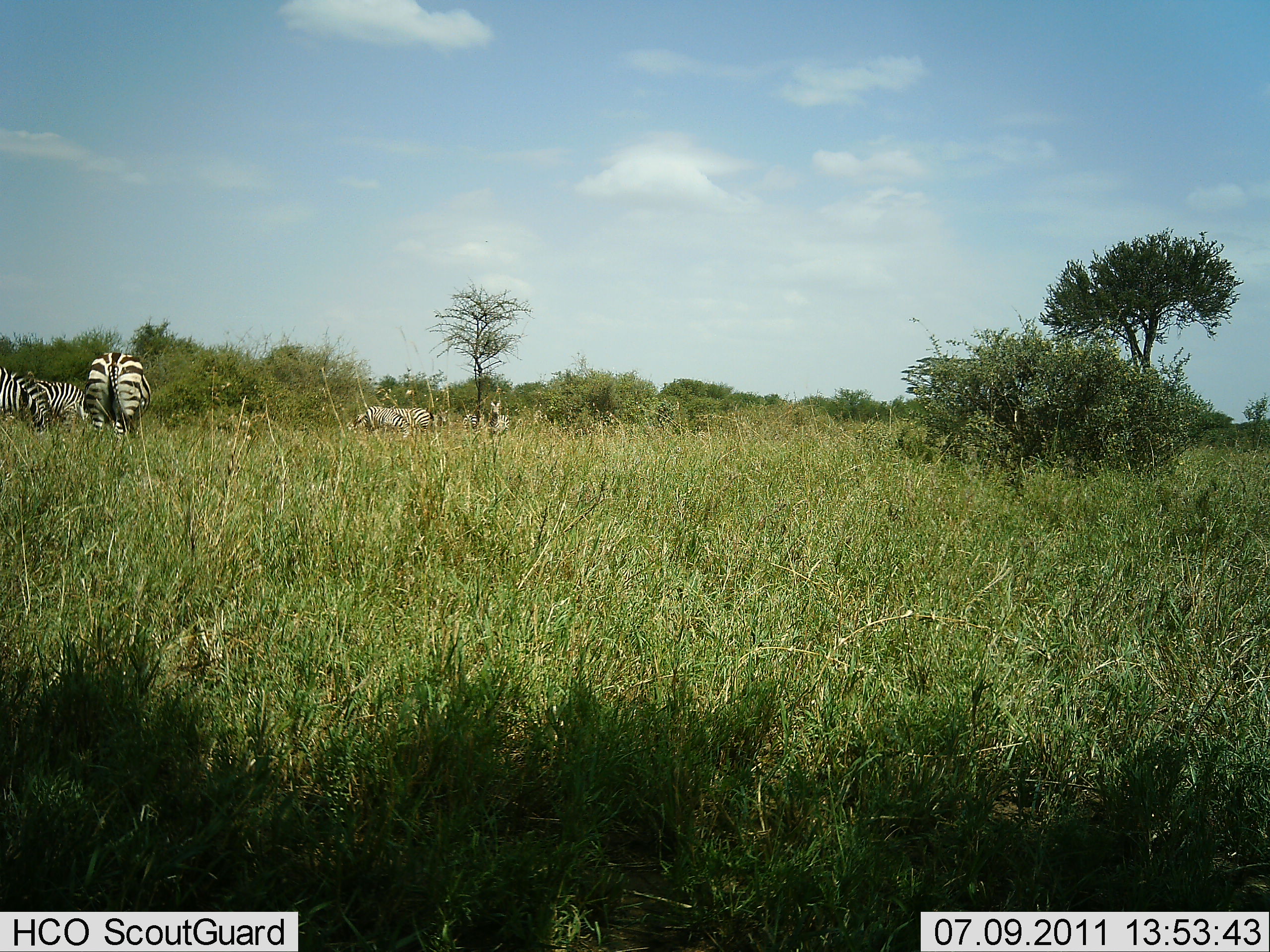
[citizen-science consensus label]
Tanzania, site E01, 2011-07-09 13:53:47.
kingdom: Animalia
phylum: Chordata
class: Mammalia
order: Perissodactyla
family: Equidae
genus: Equus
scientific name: Equus quagga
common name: plains zebra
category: zebra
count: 4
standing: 77%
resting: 0%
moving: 8%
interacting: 0%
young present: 0%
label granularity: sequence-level